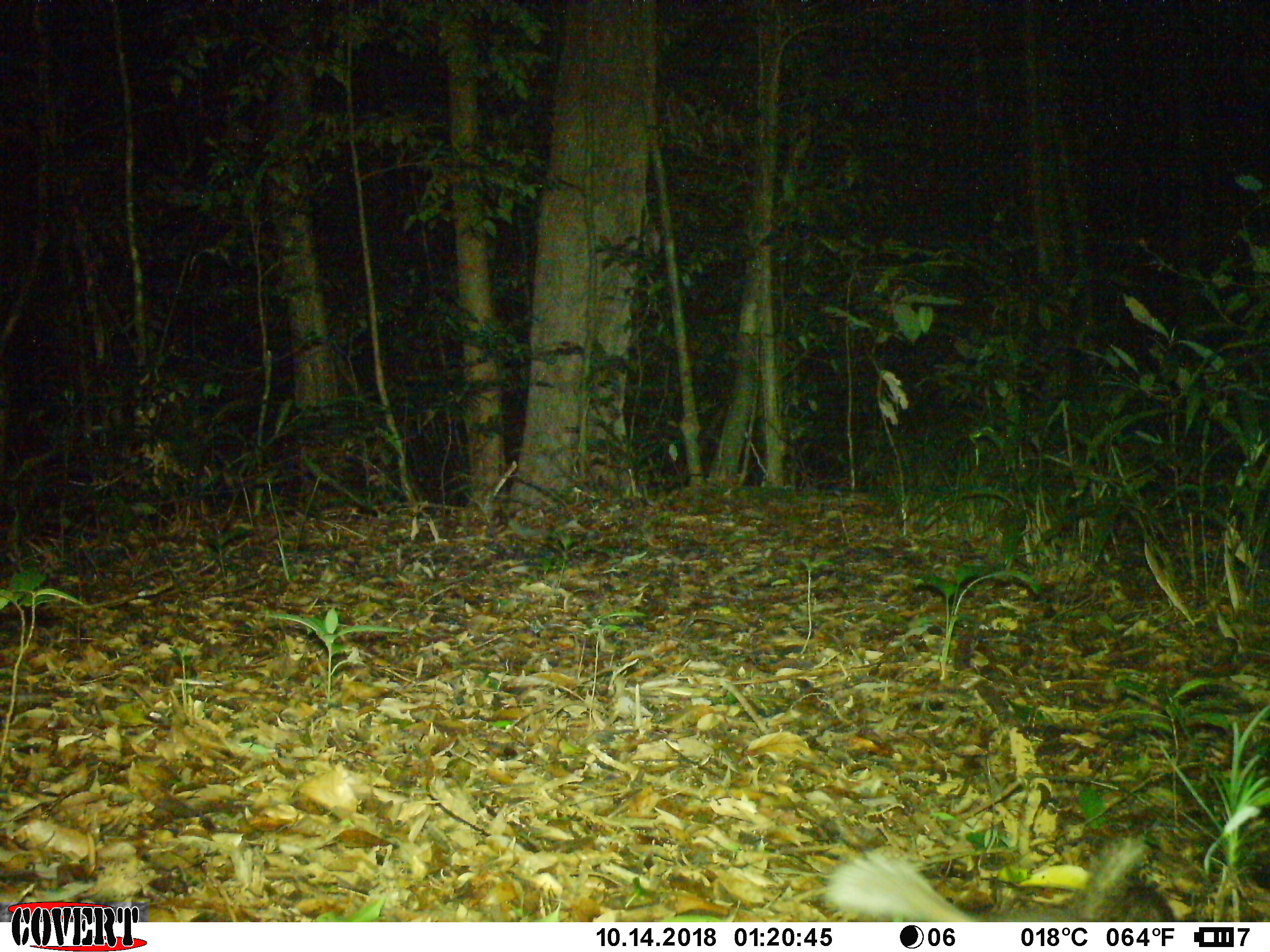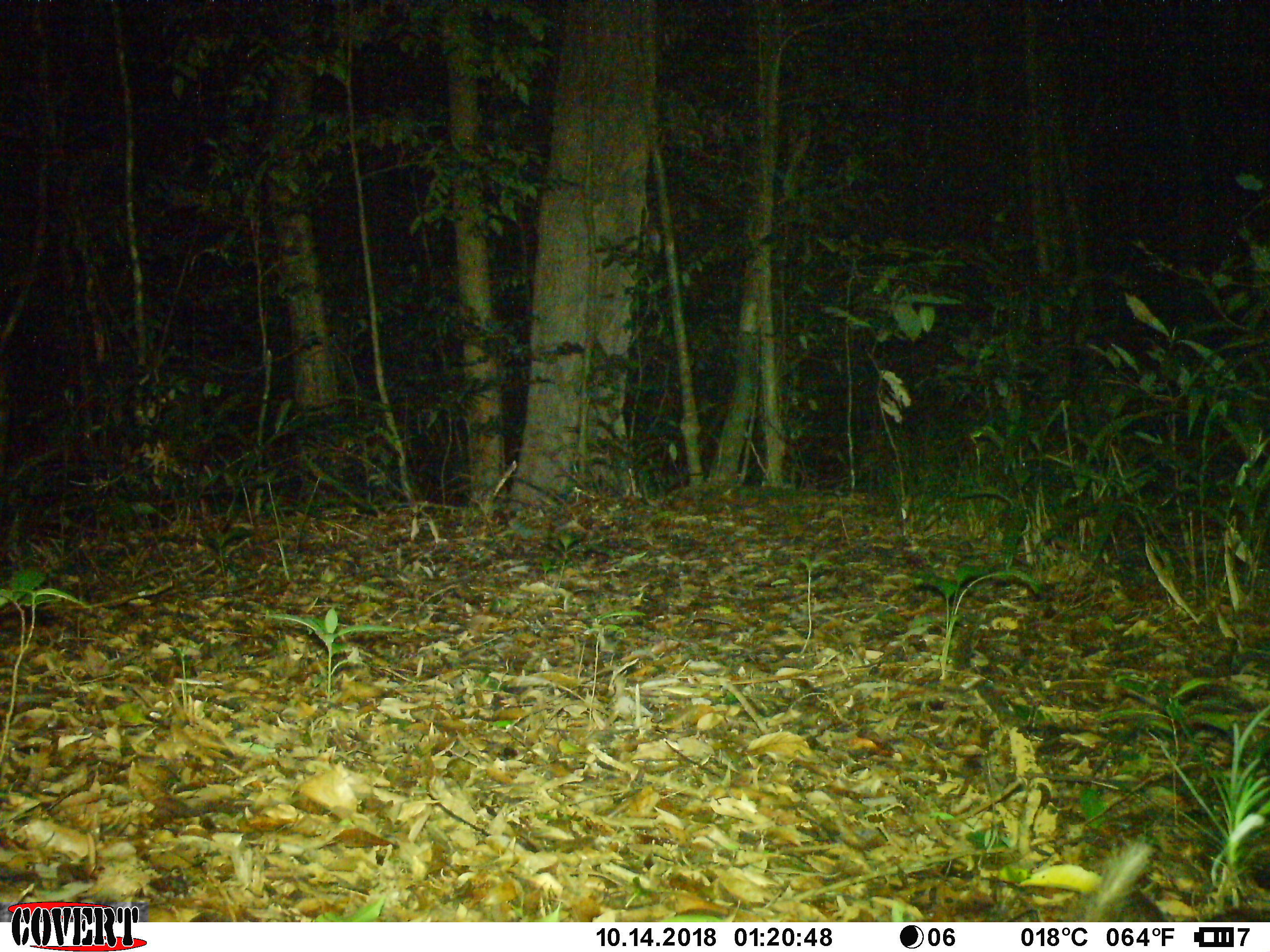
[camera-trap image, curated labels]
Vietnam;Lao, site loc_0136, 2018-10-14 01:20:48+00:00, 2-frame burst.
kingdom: Animalia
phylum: Chordata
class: Mammalia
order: Carnivora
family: Mustelidae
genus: Melogale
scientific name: Melogale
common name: ferret badger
Ferret badger (Melogale). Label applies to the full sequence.